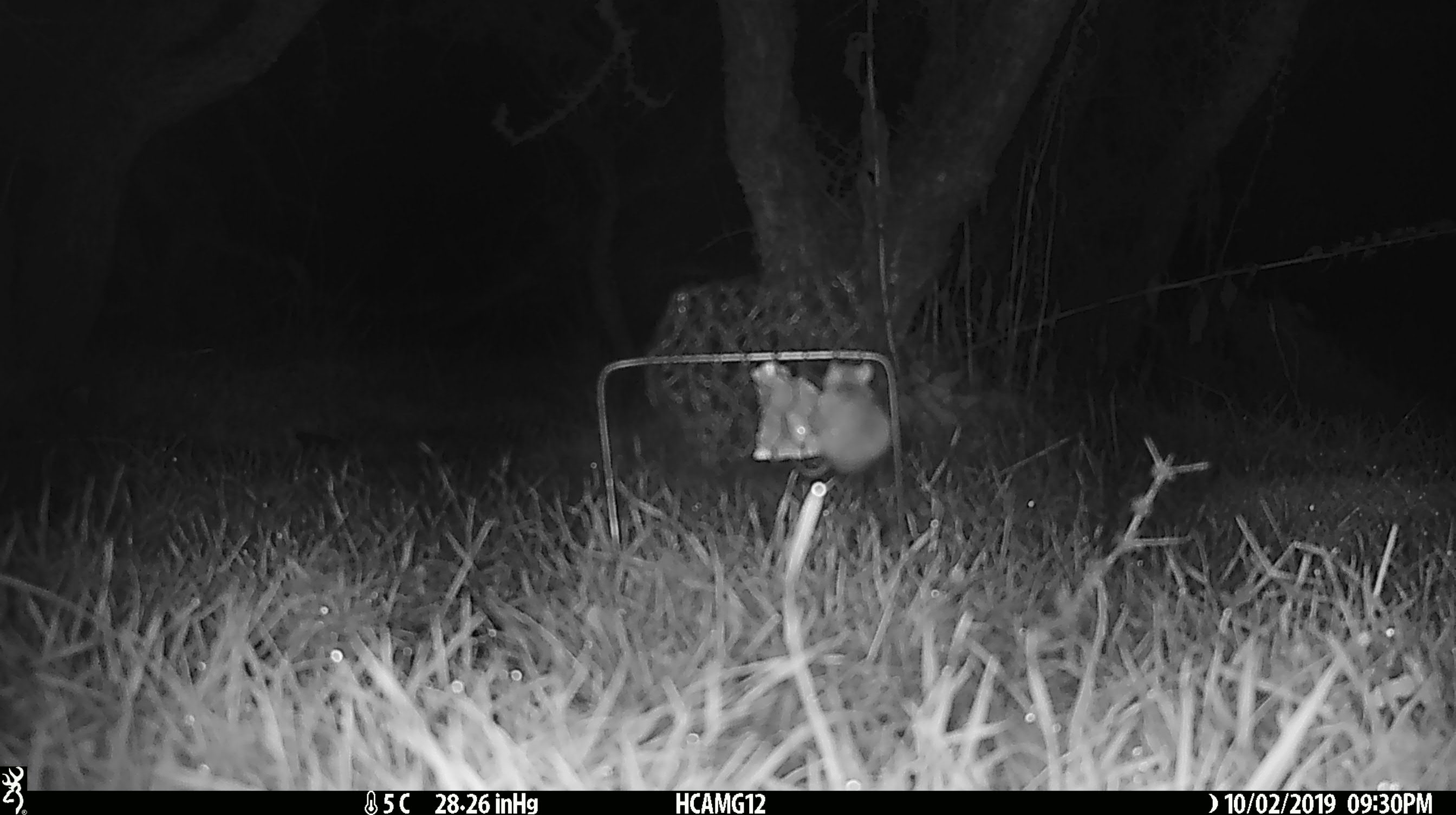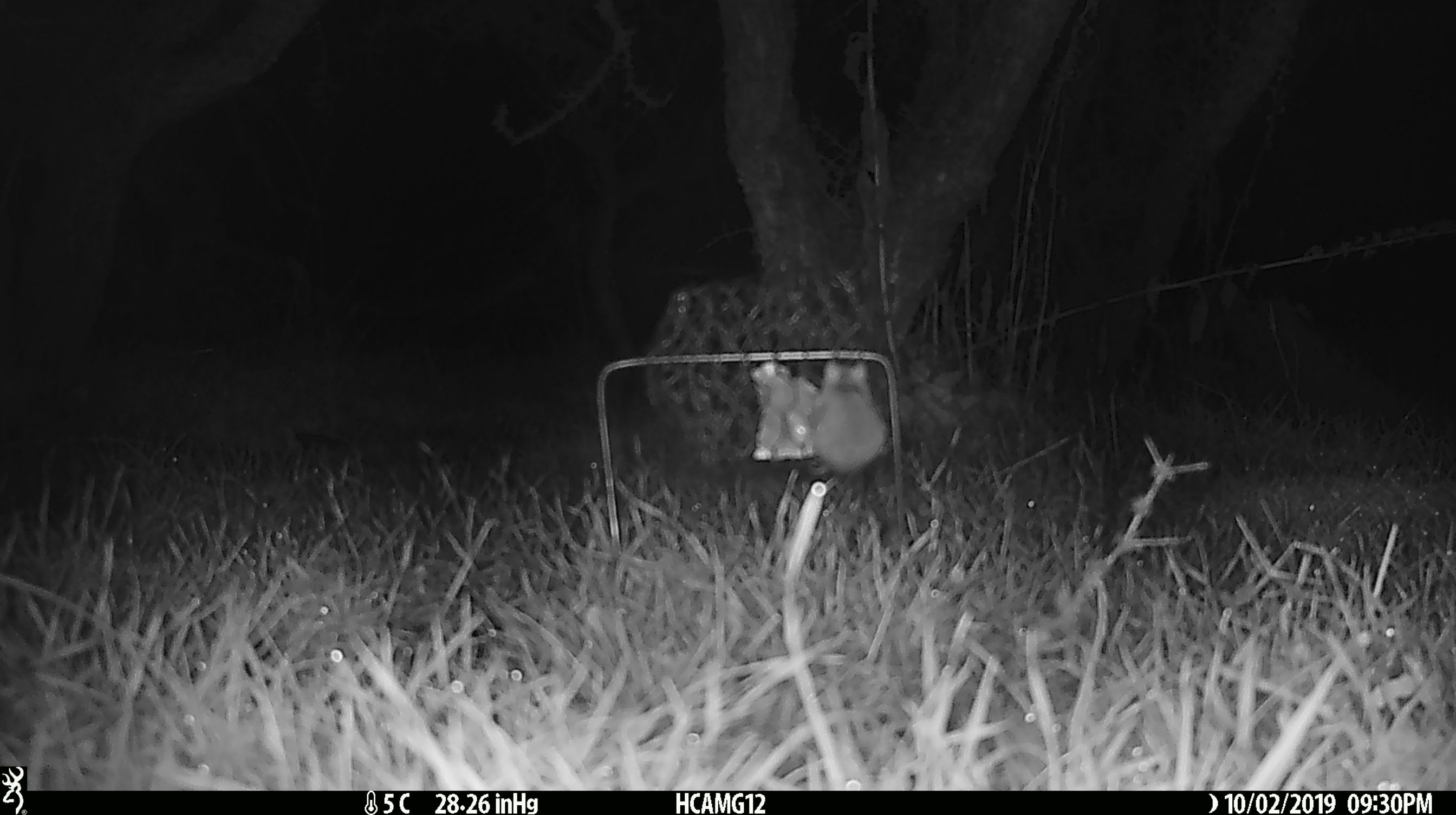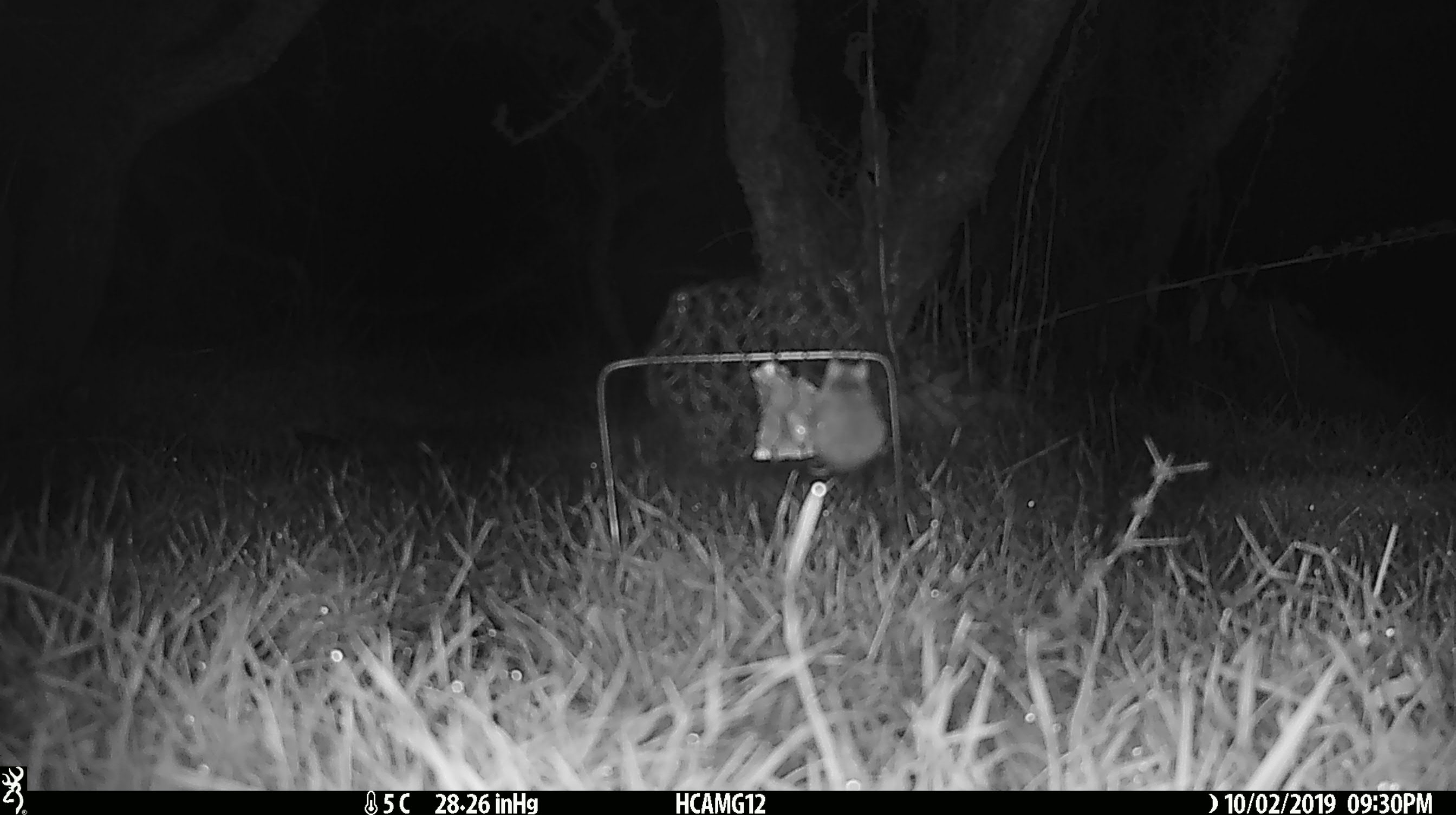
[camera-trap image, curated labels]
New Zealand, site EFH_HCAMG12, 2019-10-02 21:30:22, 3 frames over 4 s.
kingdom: Animalia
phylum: Chordata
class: Mammalia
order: Rodentia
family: Muridae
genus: Mus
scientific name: Mus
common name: mouse